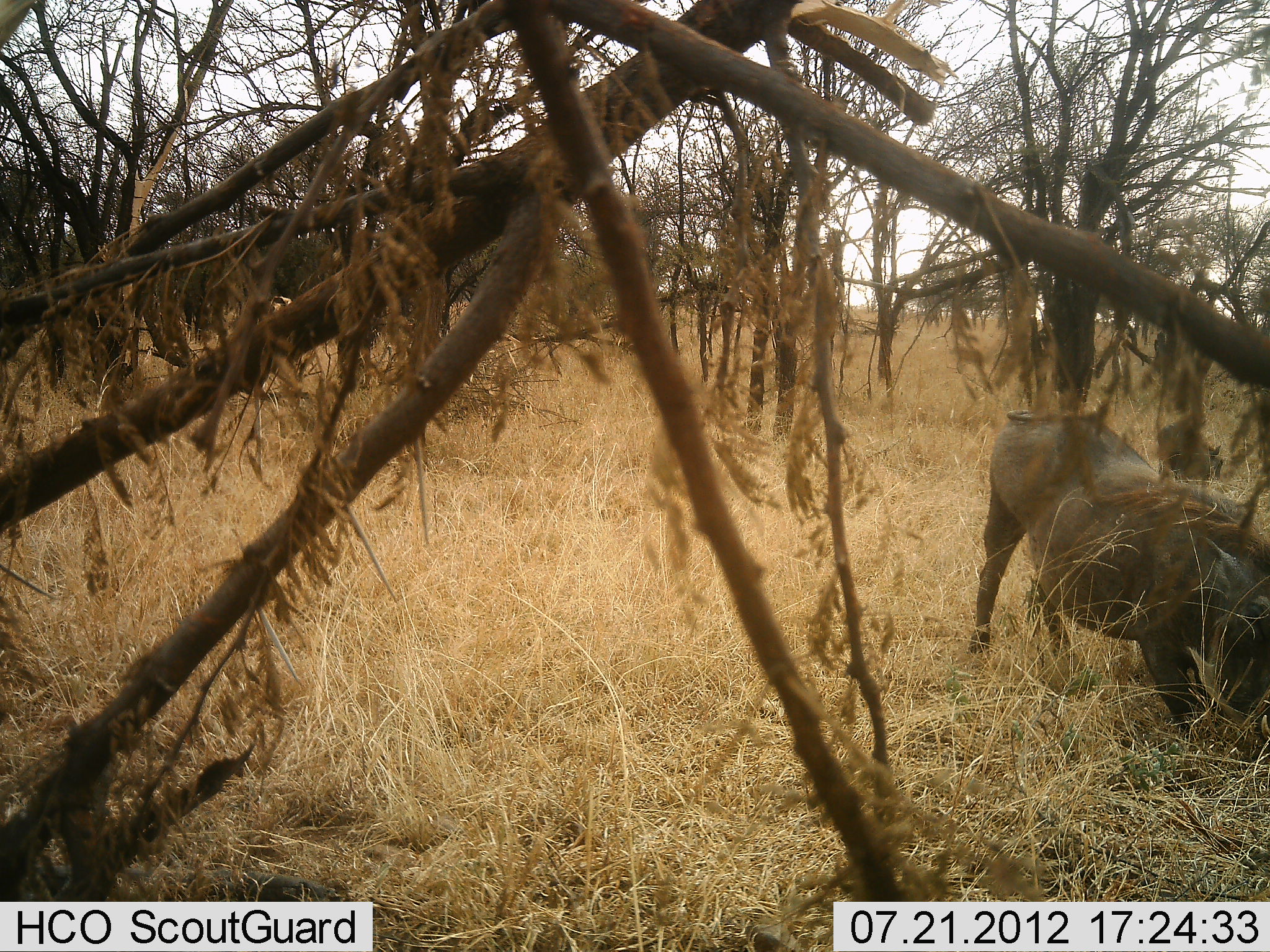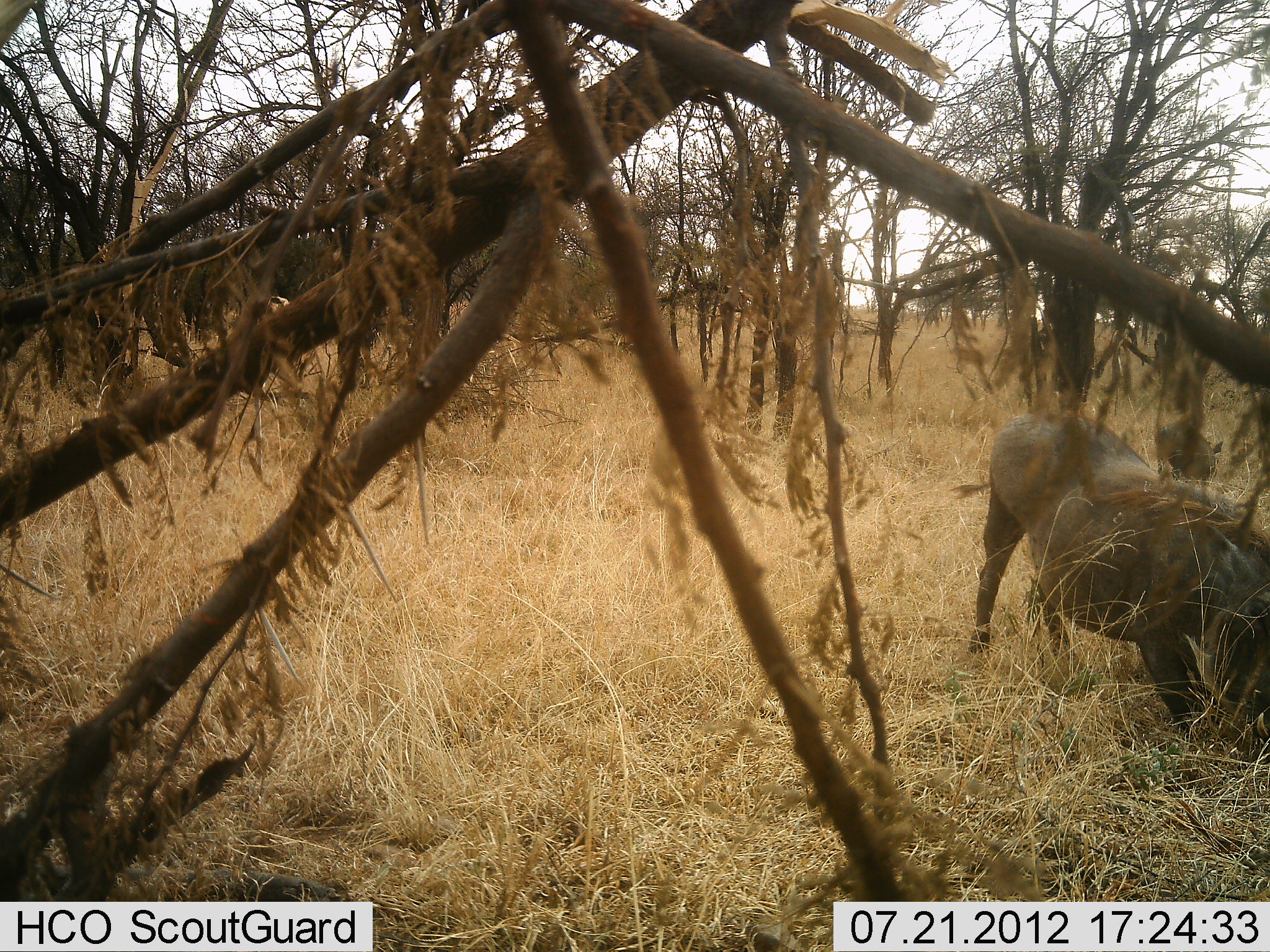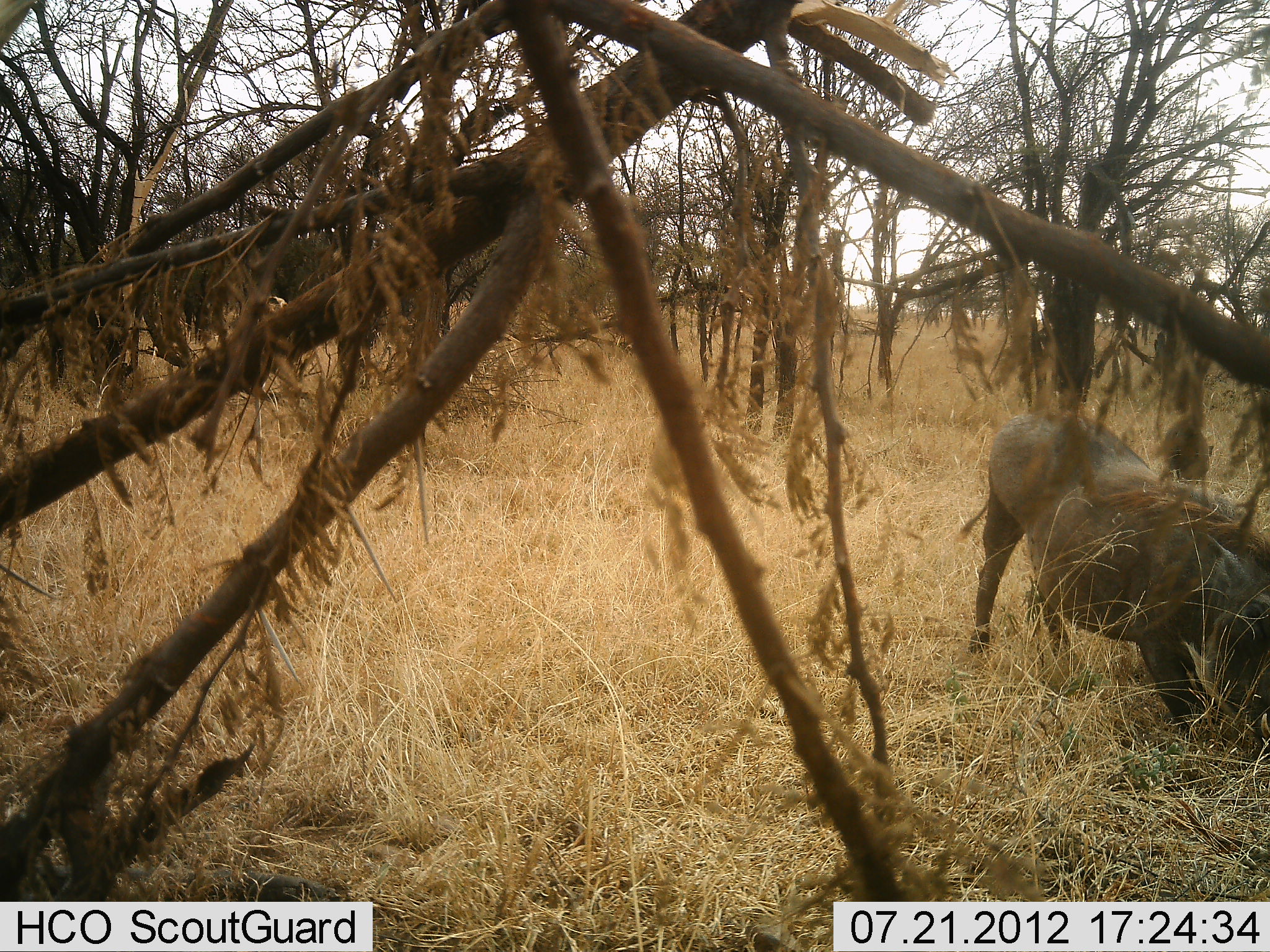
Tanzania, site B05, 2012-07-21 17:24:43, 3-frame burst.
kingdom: Animalia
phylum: Chordata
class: Mammalia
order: Artiodactyla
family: Suidae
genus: Phacochoerus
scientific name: Phacochoerus africanus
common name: warthog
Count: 2.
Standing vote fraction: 36%.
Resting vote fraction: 0%.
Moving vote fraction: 0%.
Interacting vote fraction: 0%.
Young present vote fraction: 9%.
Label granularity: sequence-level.